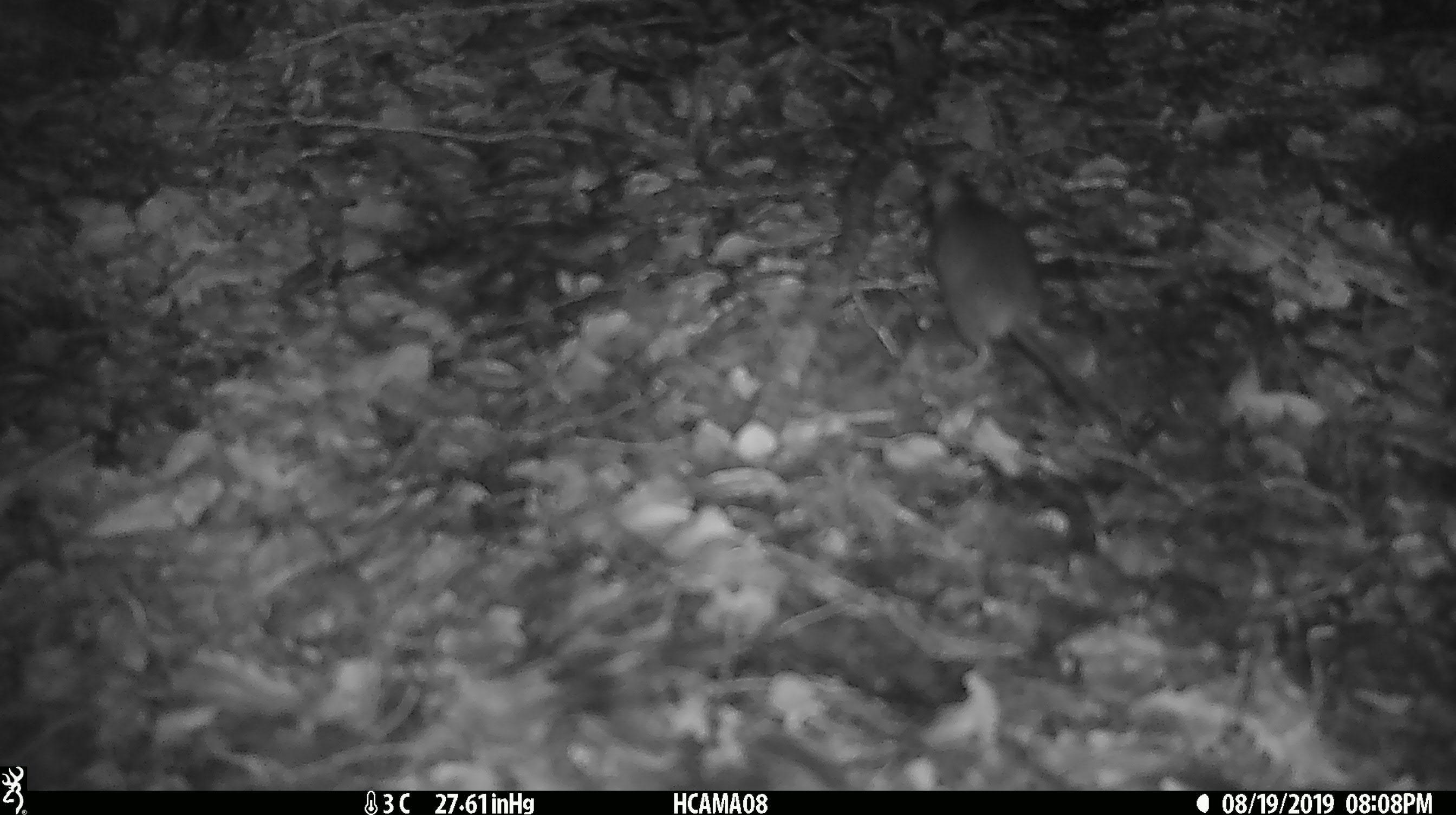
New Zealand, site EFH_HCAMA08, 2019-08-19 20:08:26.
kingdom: Animalia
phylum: Chordata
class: Mammalia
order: Rodentia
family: Muridae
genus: Mus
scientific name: Mus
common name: mouse